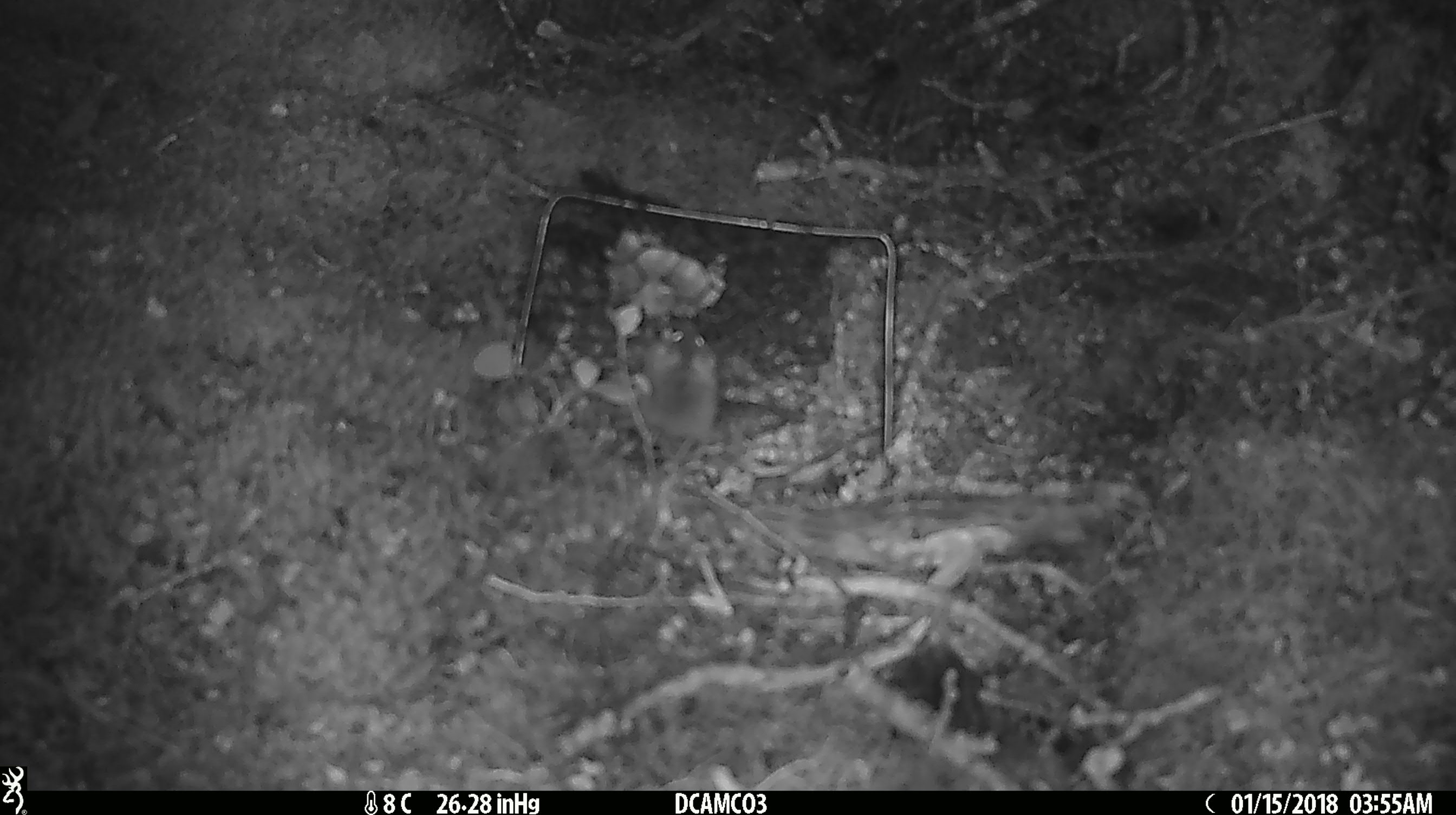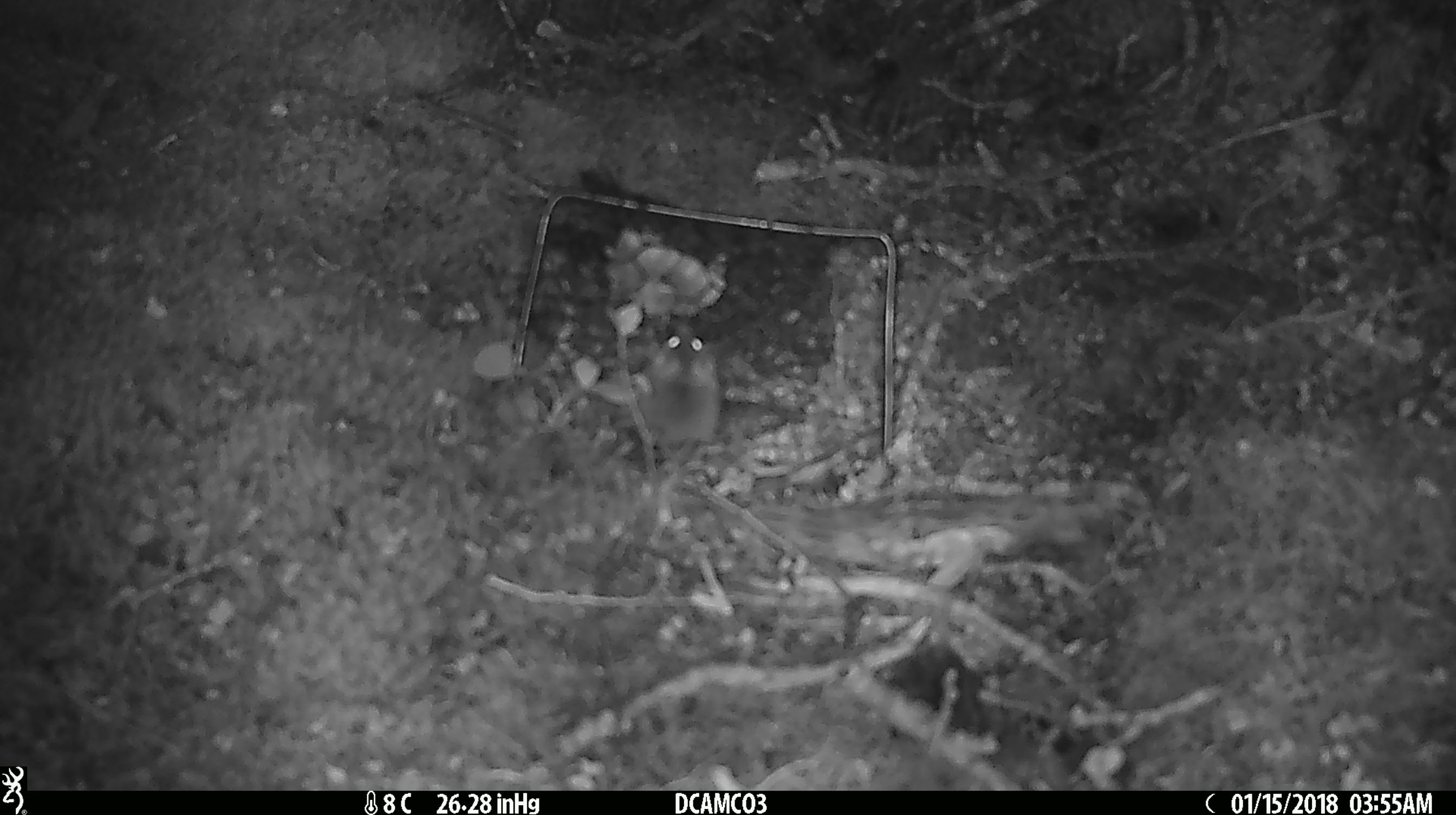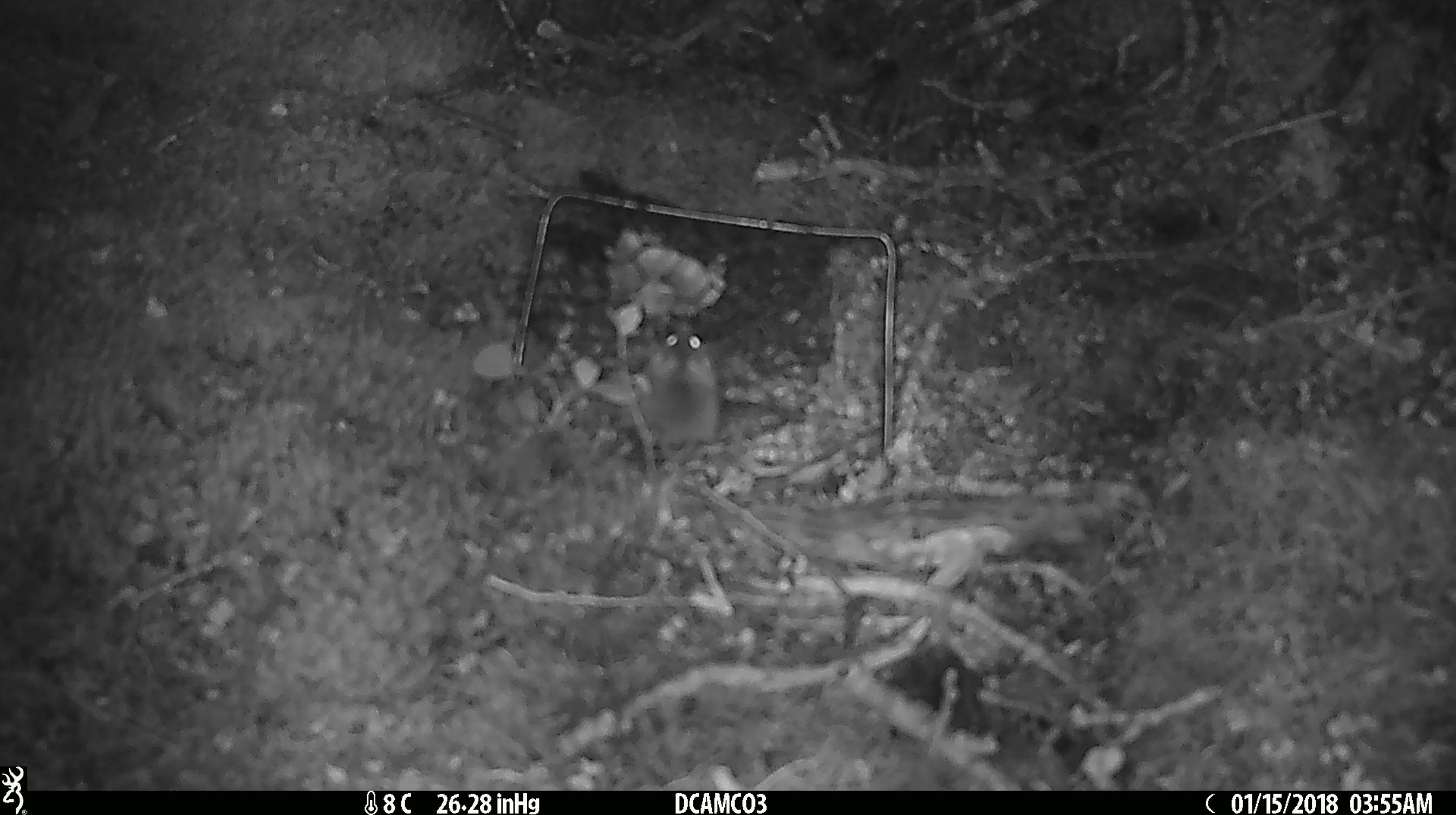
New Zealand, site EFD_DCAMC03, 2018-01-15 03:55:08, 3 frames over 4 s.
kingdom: Animalia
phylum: Chordata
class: Mammalia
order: Rodentia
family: Muridae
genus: Mus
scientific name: Mus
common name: mouse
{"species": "mouse (Mus)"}